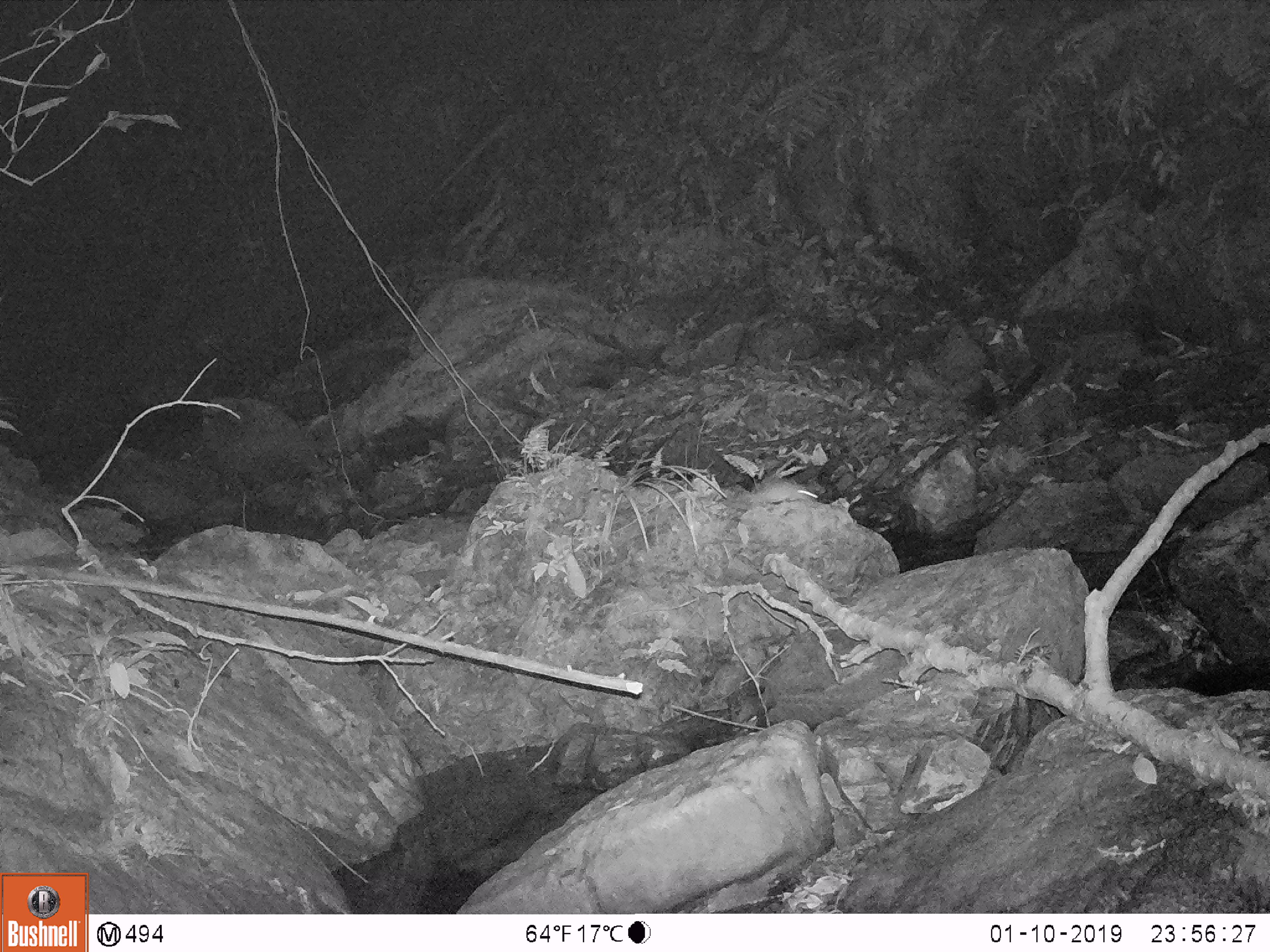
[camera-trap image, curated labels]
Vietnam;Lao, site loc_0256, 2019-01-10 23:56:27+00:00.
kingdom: Animalia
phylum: Chordata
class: Mammalia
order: Rodentia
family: Muridae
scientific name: Muridae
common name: old-world mice and rats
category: unidentified murid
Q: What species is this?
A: Unidentified murid (old-world mice and rats) (Muridae).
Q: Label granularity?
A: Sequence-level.